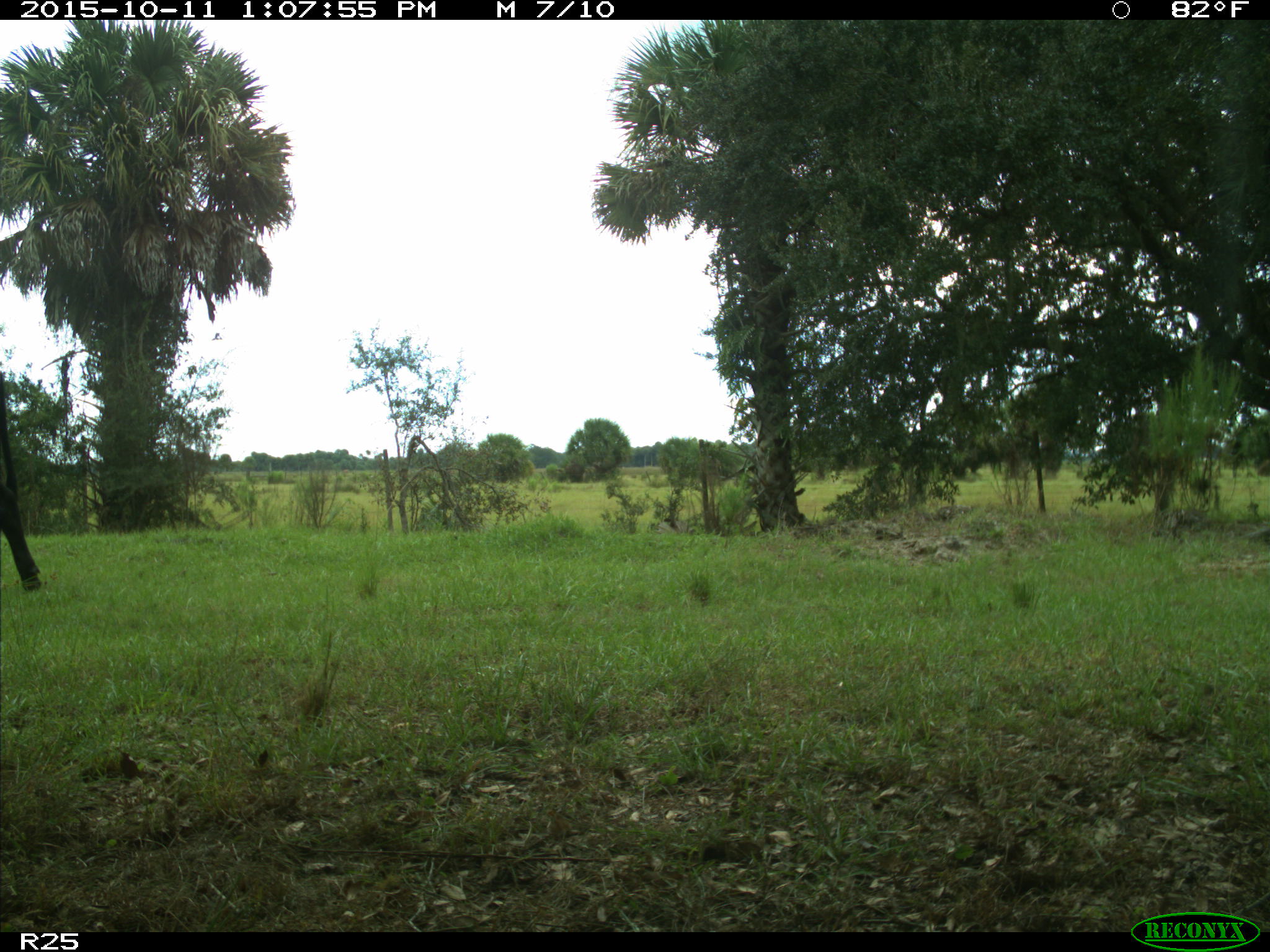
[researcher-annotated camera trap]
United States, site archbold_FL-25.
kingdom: Animalia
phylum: Chordata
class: Mammalia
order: Artiodactyla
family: Bovidae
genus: Bos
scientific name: Bos taurus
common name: domestic cow